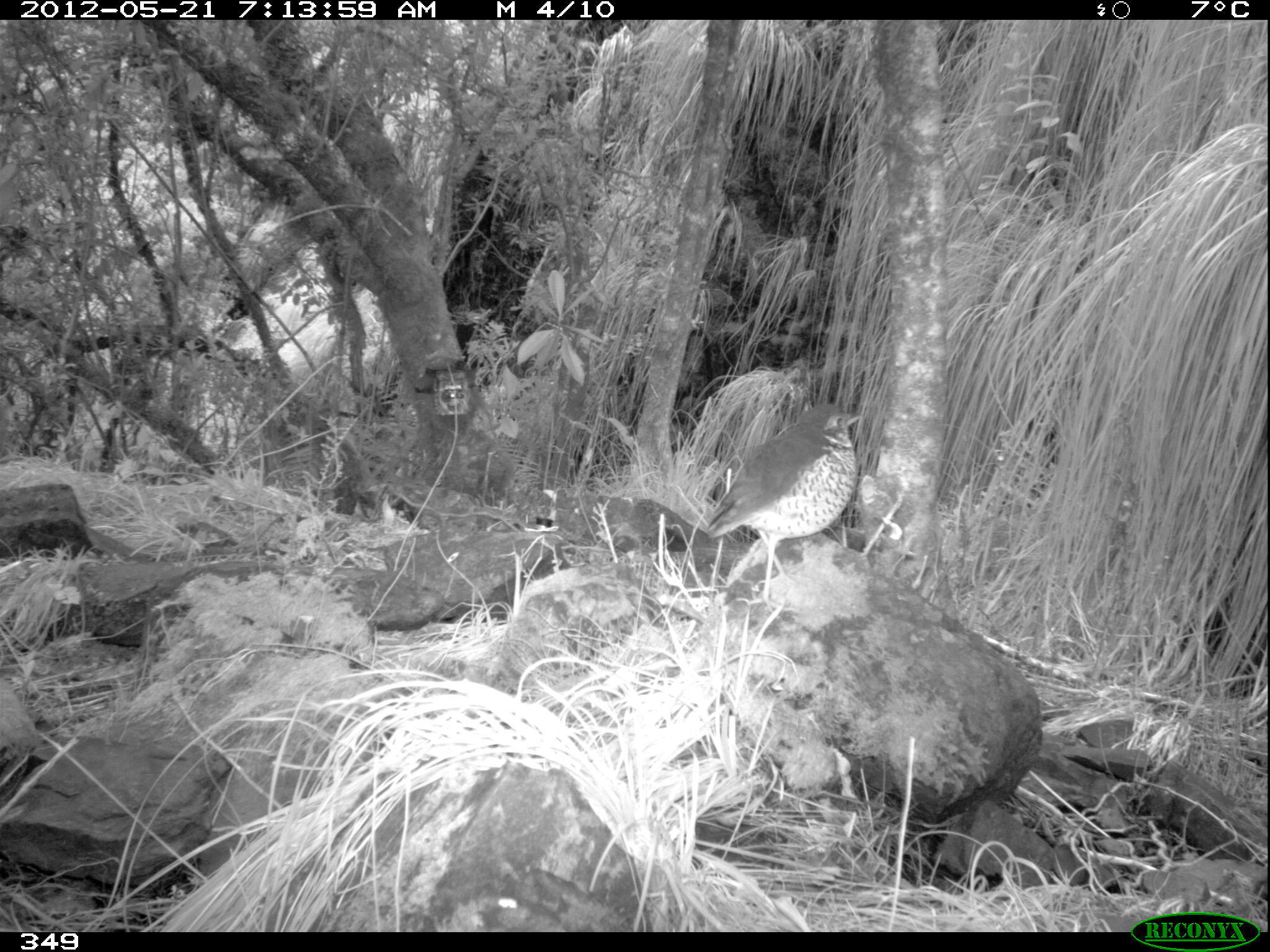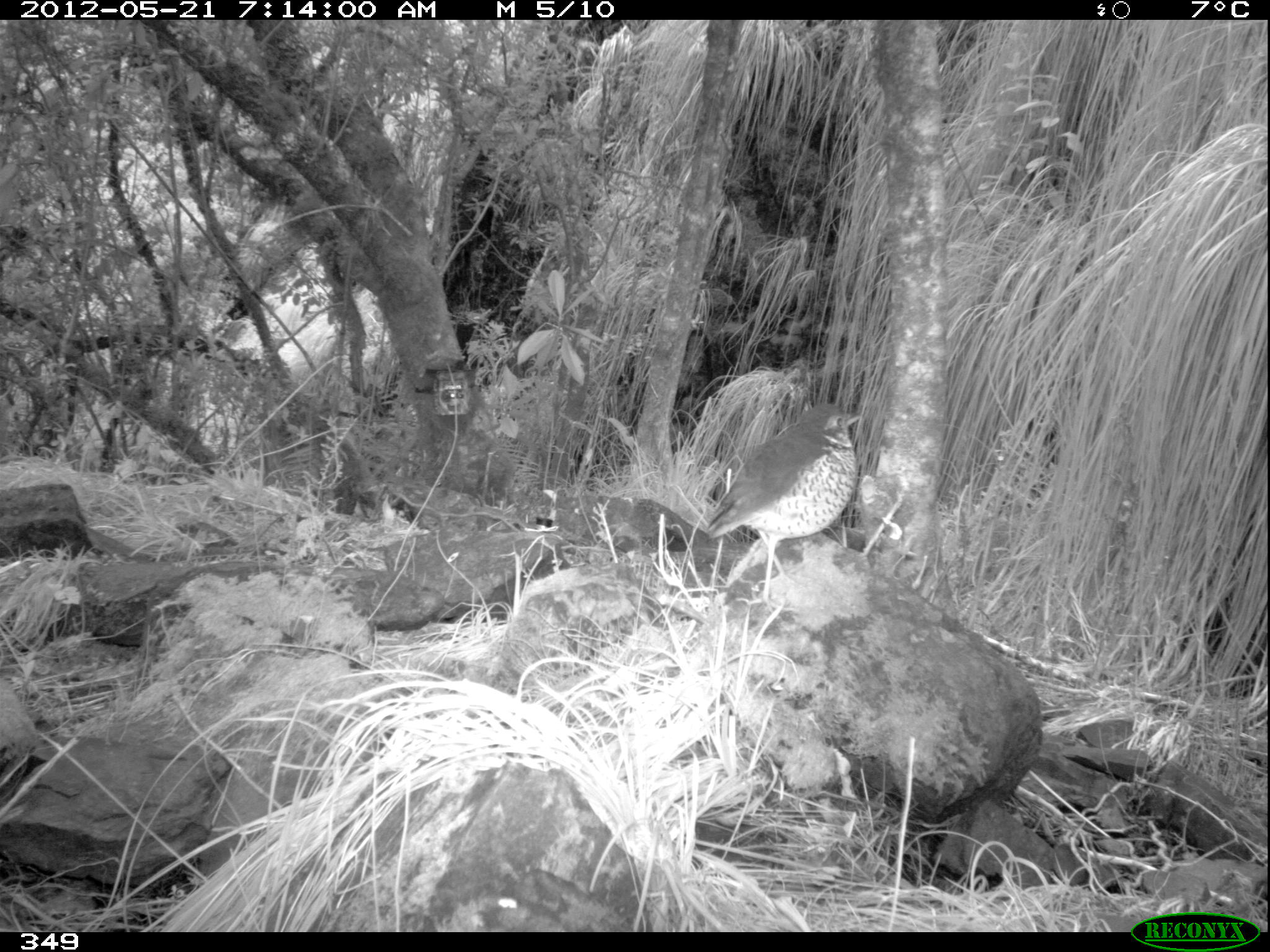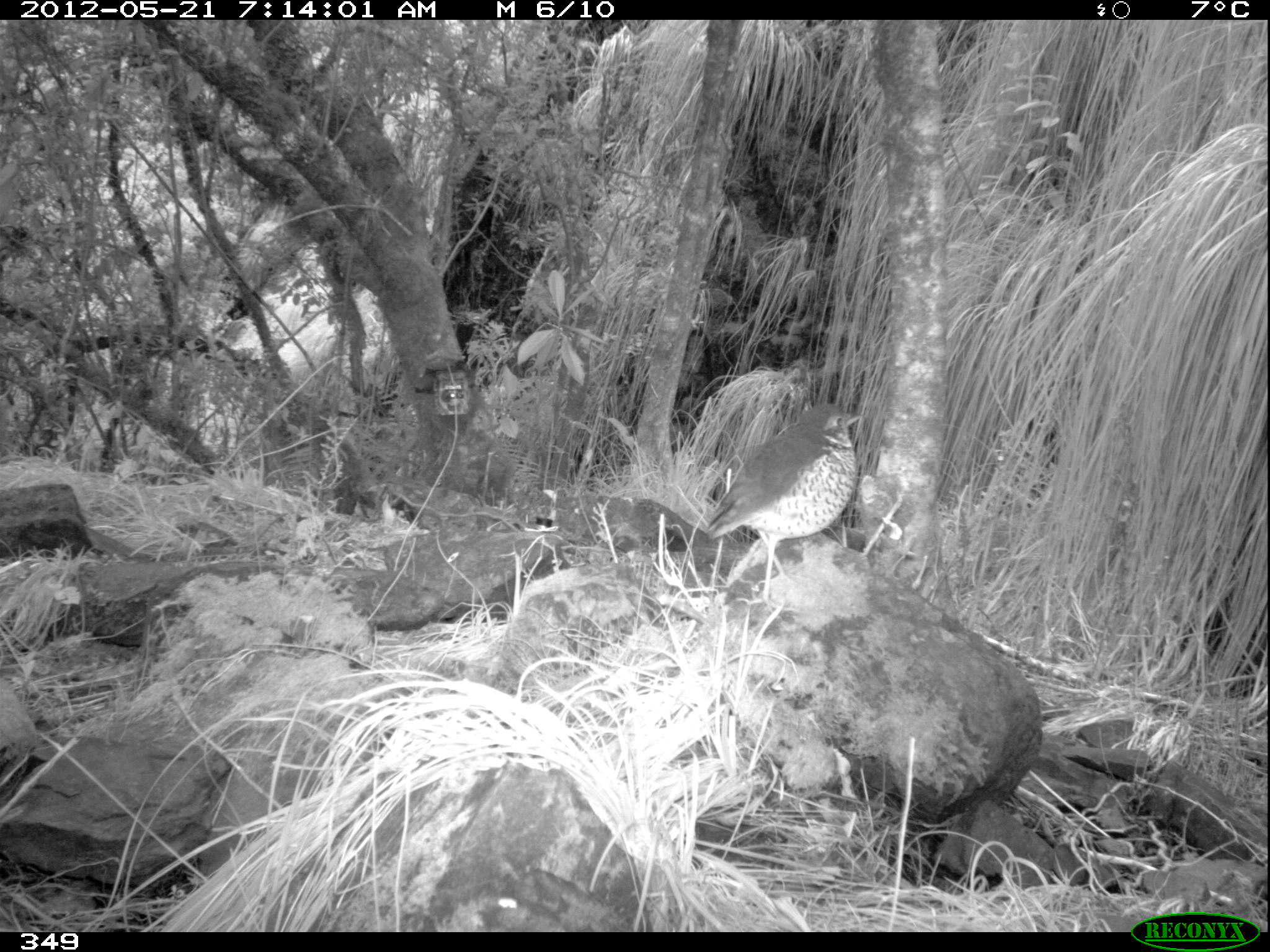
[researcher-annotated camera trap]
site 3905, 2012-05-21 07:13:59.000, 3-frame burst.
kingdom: Animalia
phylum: Chordata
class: Aves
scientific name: Aves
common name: bird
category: unknown bird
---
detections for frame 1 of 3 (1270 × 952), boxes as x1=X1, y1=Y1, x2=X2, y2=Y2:
unknown bird: x1=704, y1=401, x2=865, y2=620